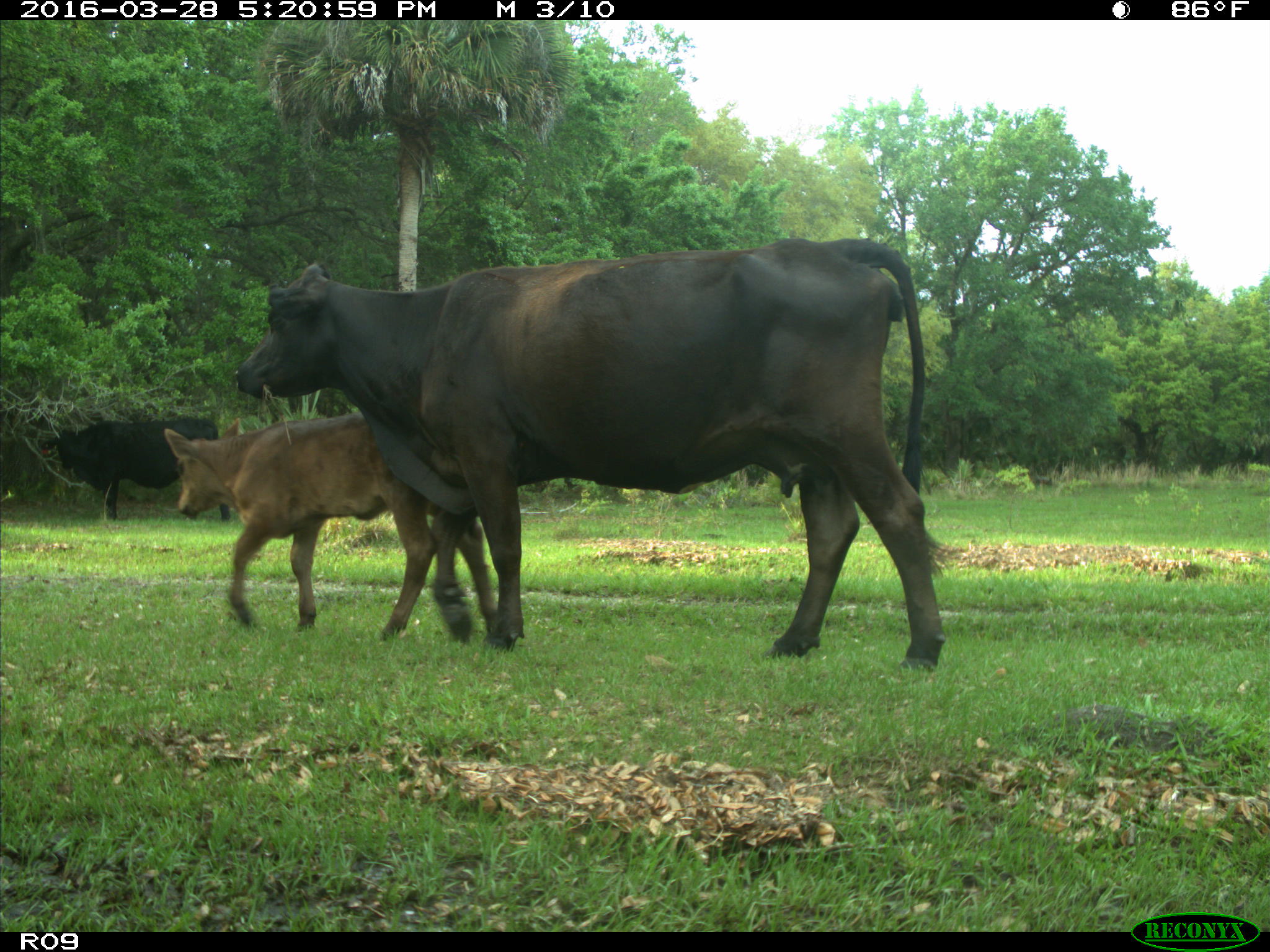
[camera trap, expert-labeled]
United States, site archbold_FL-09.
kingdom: Animalia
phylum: Chordata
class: Mammalia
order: Artiodactyla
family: Bovidae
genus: Bos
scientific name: Bos taurus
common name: domestic cow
Bos taurus (domestic cow).